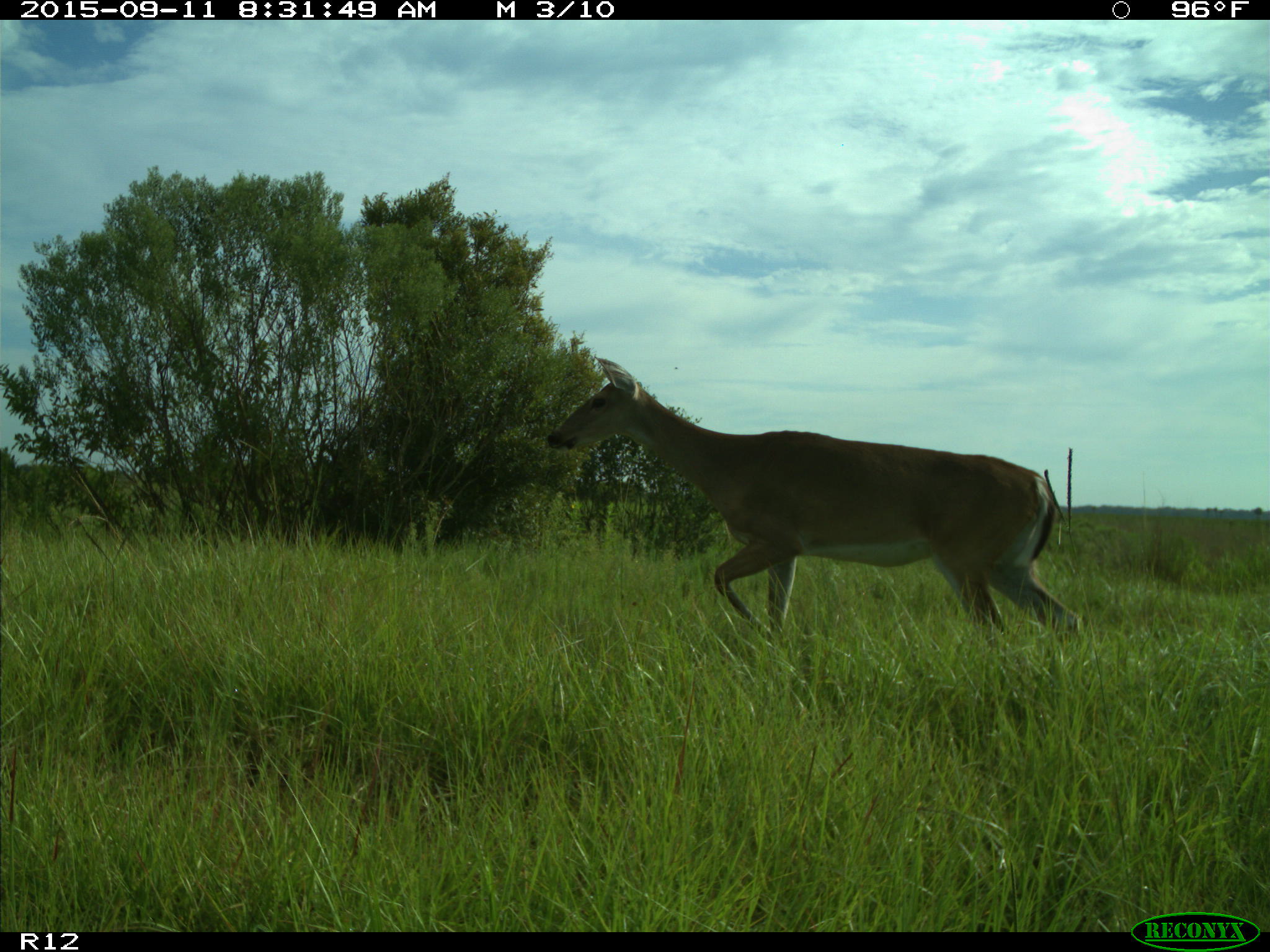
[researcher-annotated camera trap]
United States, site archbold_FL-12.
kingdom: Animalia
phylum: Chordata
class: Mammalia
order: Artiodactyla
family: Cervidae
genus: Odocoileus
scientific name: Odocoileus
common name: deer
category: unidentified deer